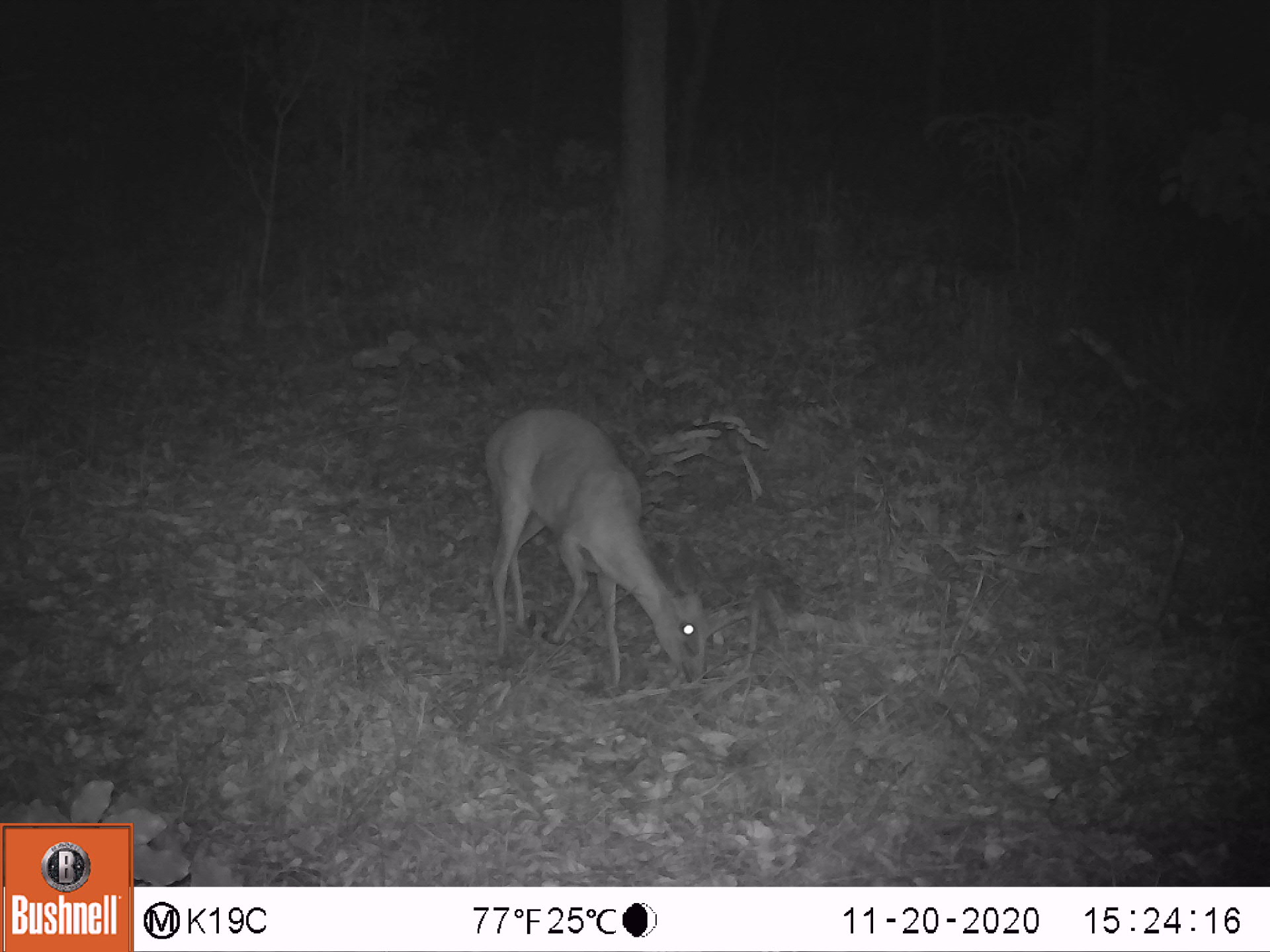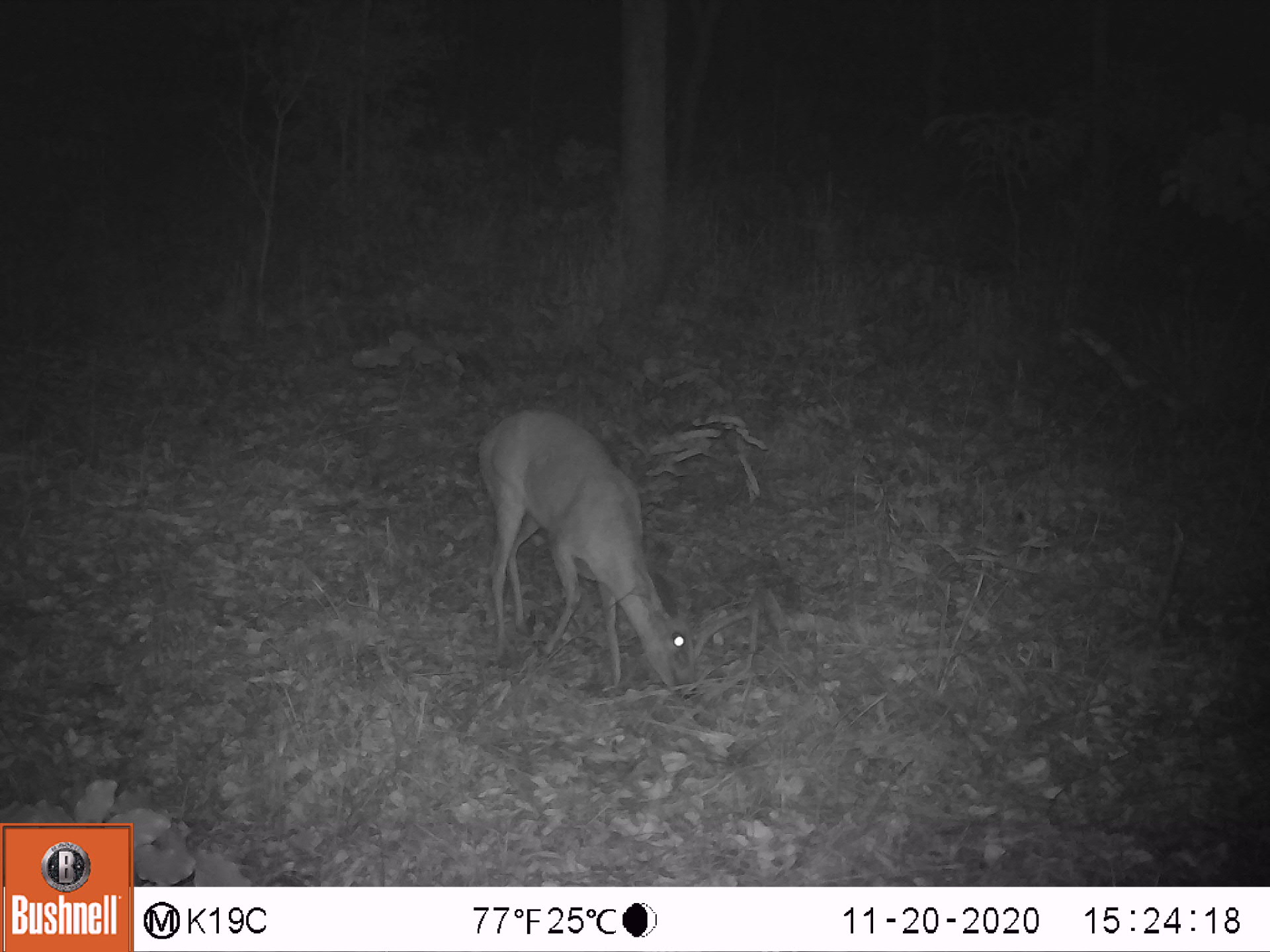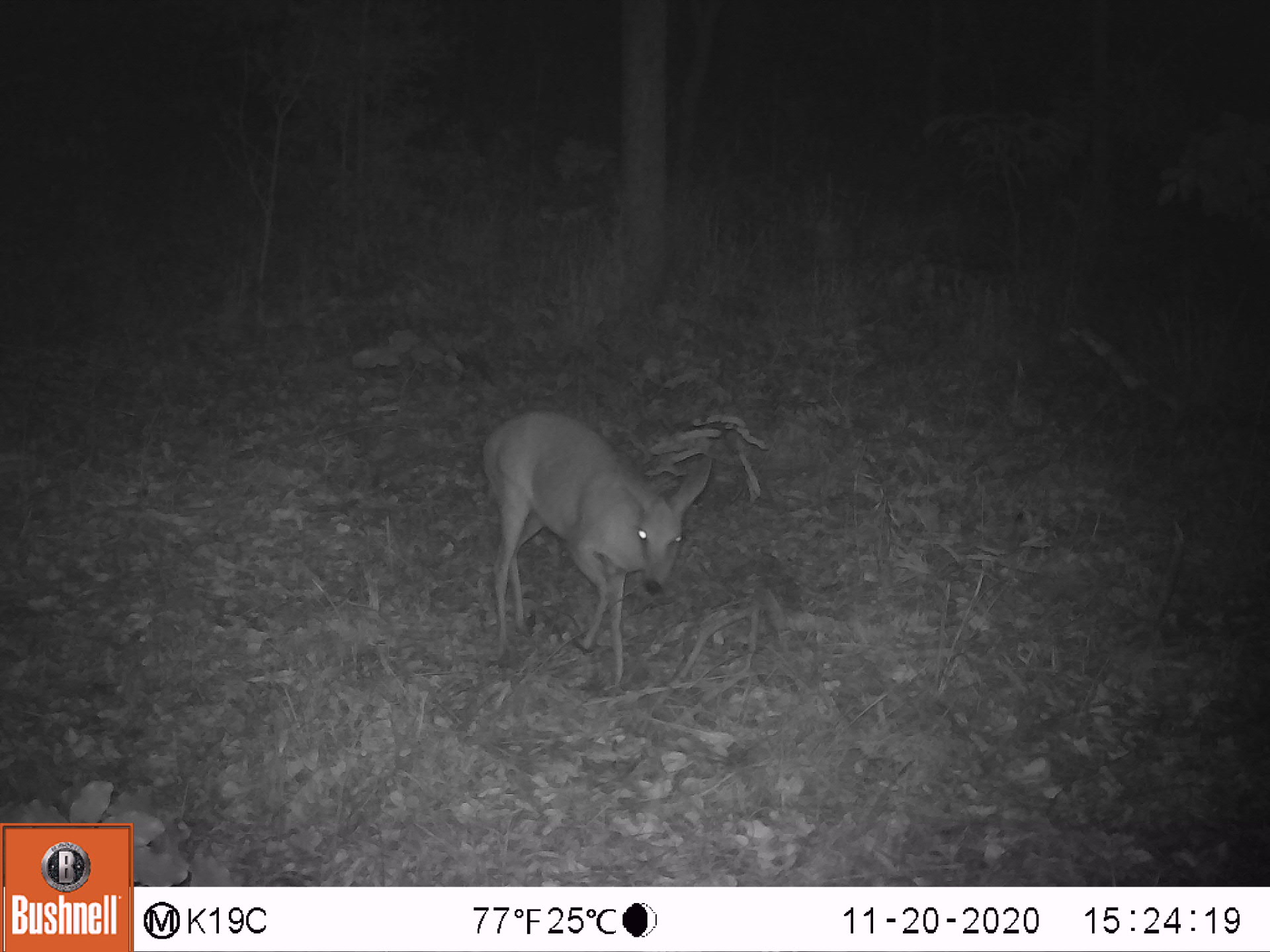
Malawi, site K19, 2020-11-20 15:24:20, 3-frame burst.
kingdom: Animalia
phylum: Chordata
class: Mammalia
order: Artiodactyla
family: Bovidae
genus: Sylvicapra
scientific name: Sylvicapra grimmia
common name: common duiker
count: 1